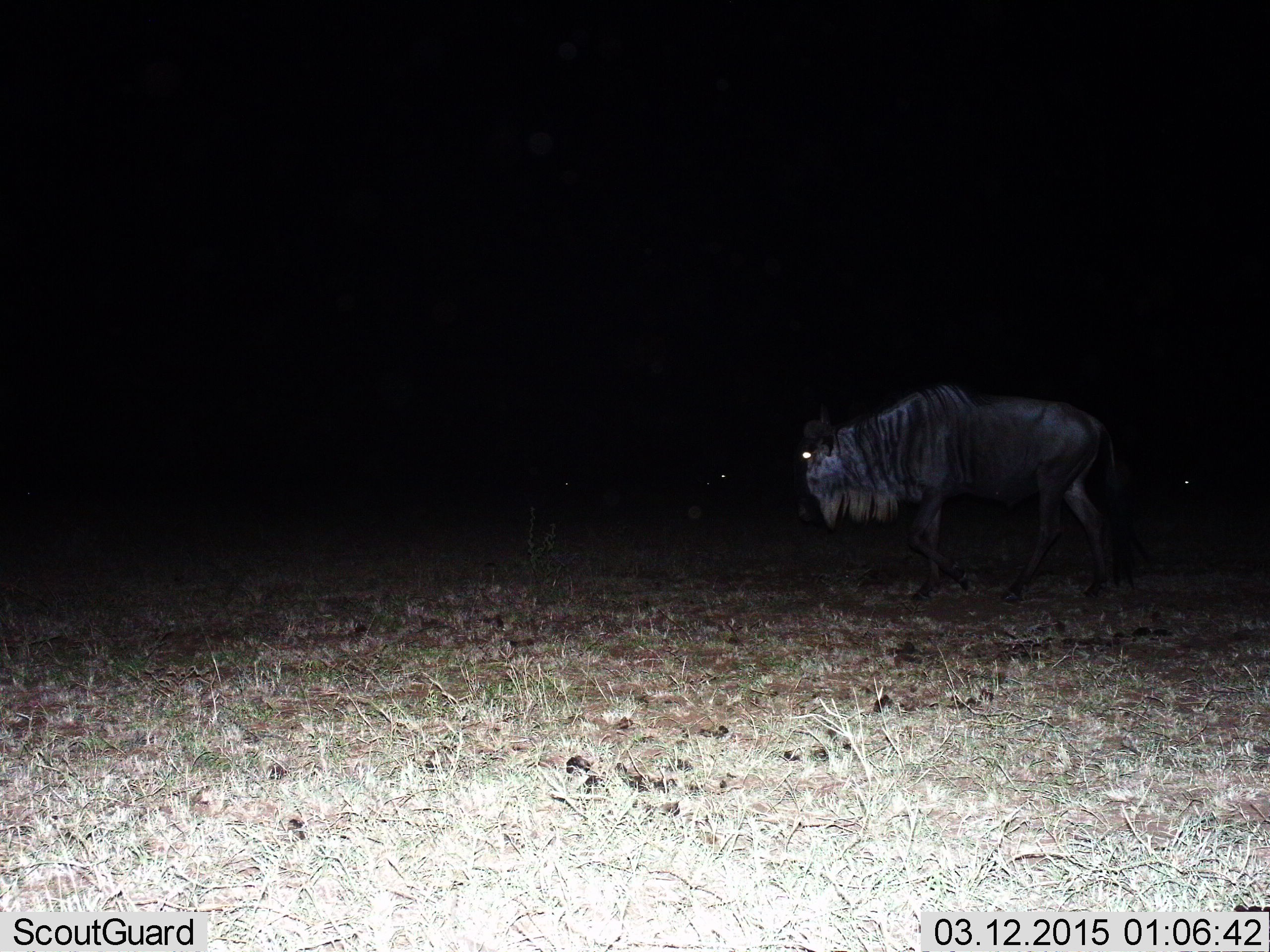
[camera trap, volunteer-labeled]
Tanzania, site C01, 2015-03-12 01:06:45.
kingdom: Animalia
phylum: Chordata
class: Mammalia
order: Artiodactyla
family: Bovidae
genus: Connochaetes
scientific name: Connochaetes taurinus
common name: blue wildebeest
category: wildebeest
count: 1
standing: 40%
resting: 0%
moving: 60%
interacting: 0%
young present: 0%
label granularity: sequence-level